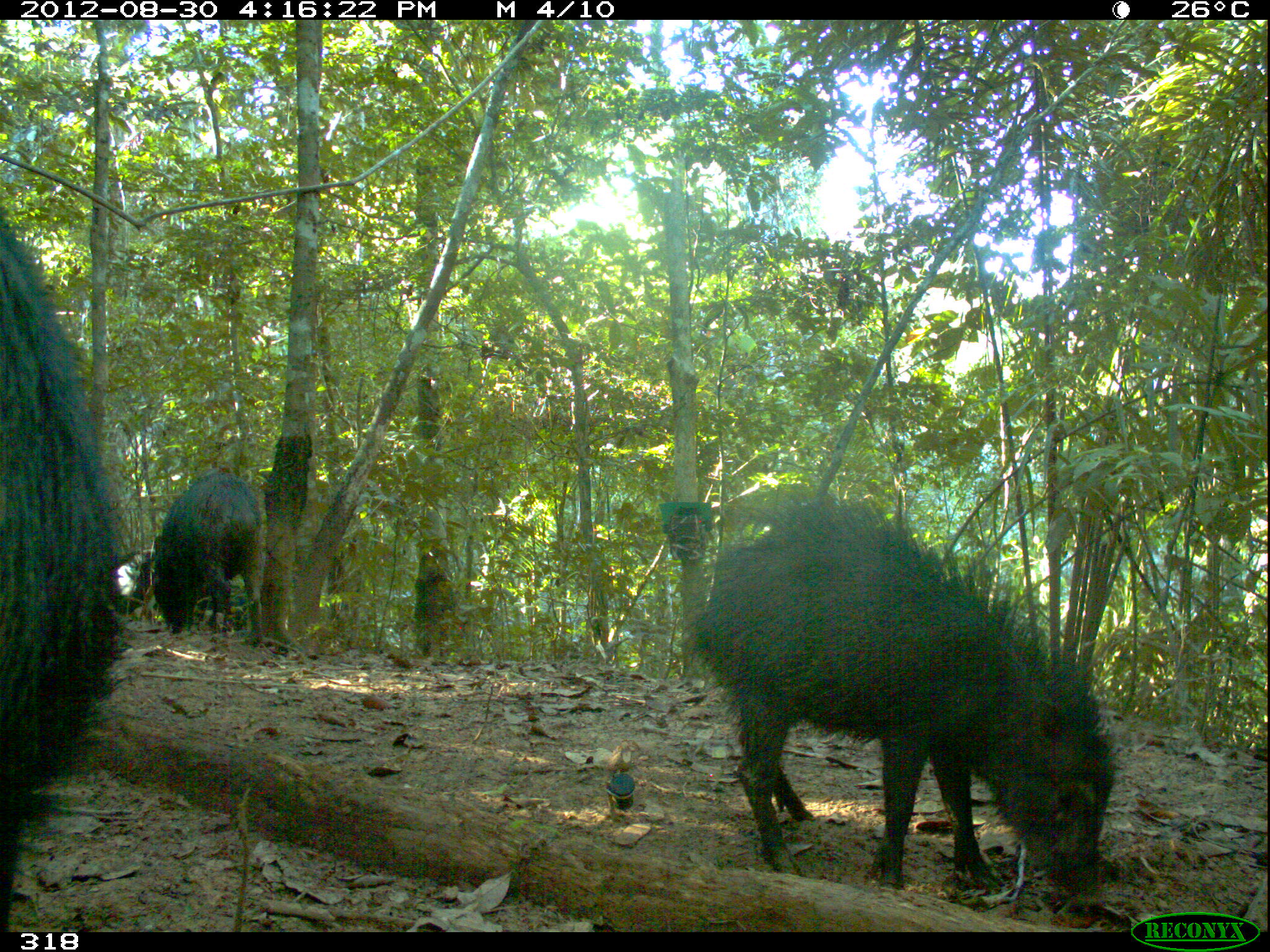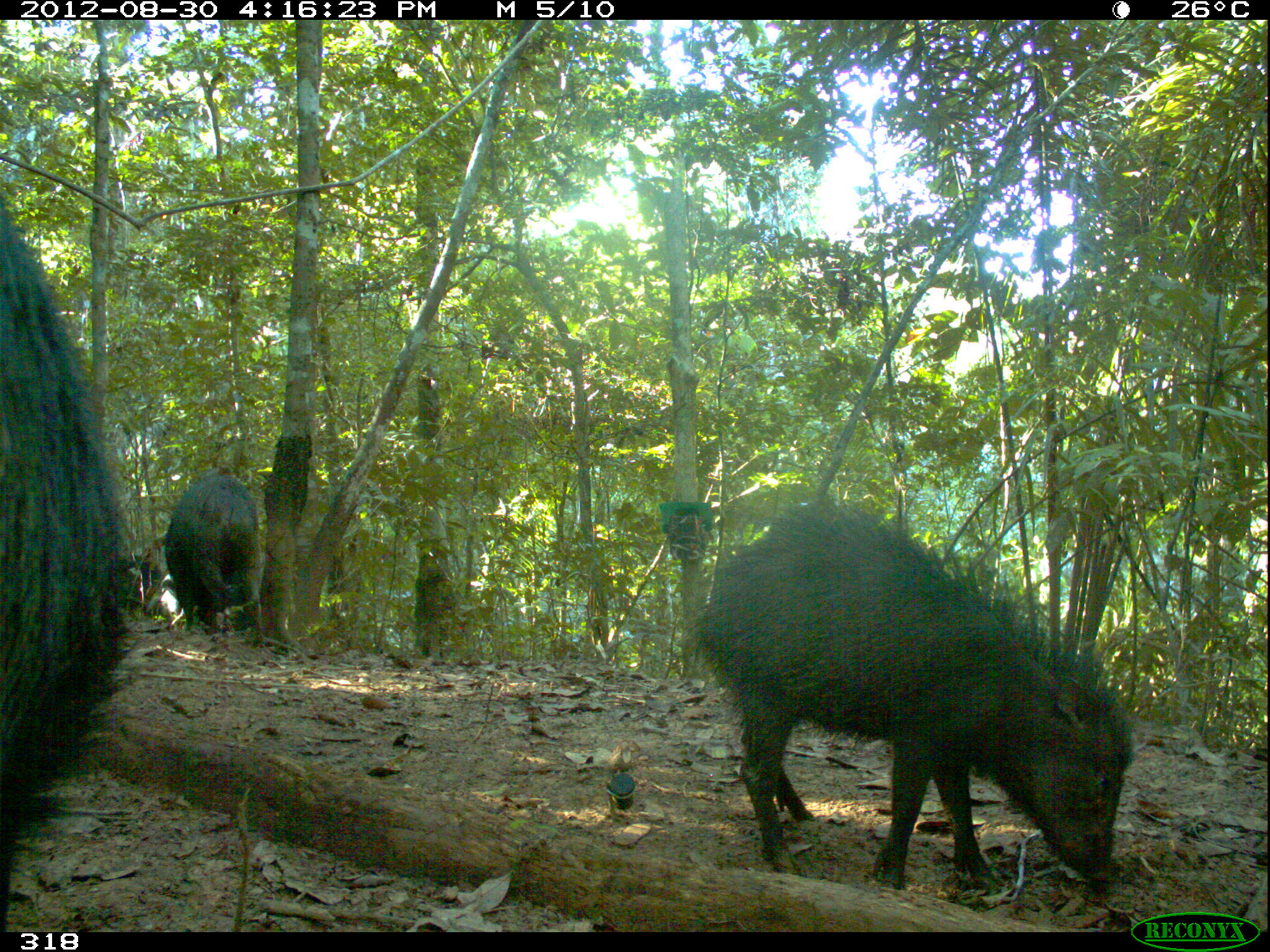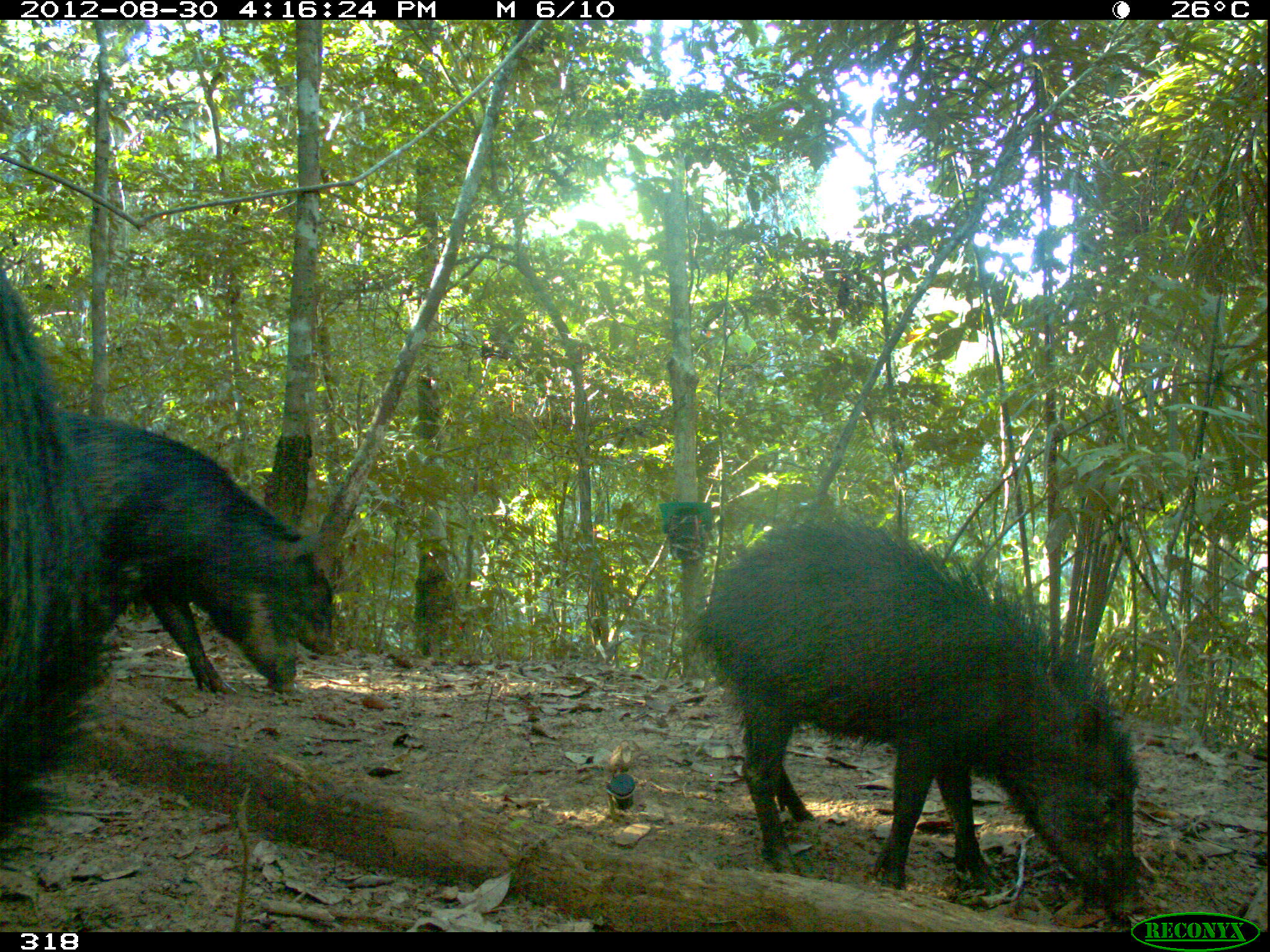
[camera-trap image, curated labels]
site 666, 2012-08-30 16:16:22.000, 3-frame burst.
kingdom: Animalia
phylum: Chordata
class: Mammalia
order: Artiodactyla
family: Tayassuidae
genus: Tayassu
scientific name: Tayassu pecari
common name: white-lipped peccary